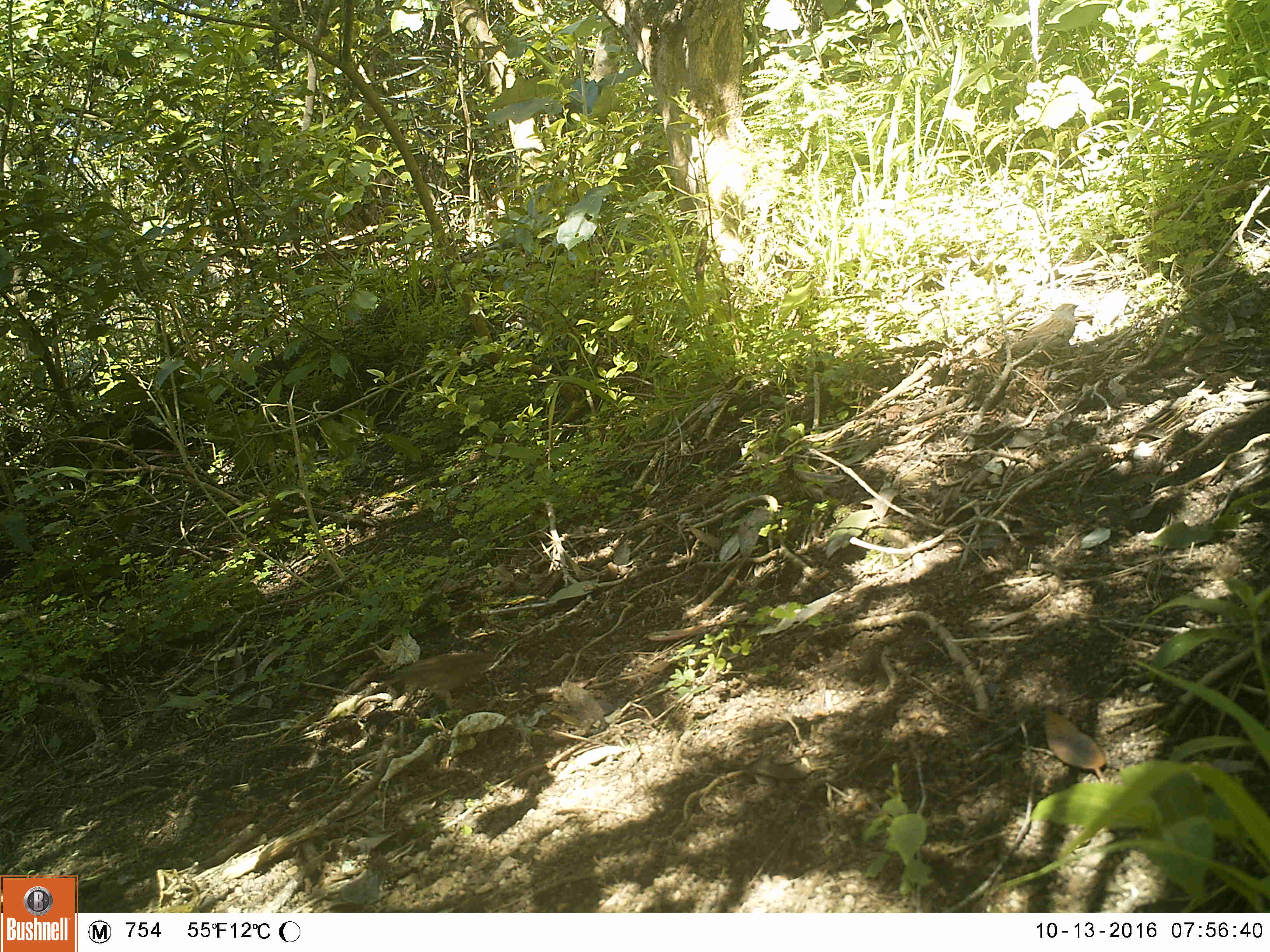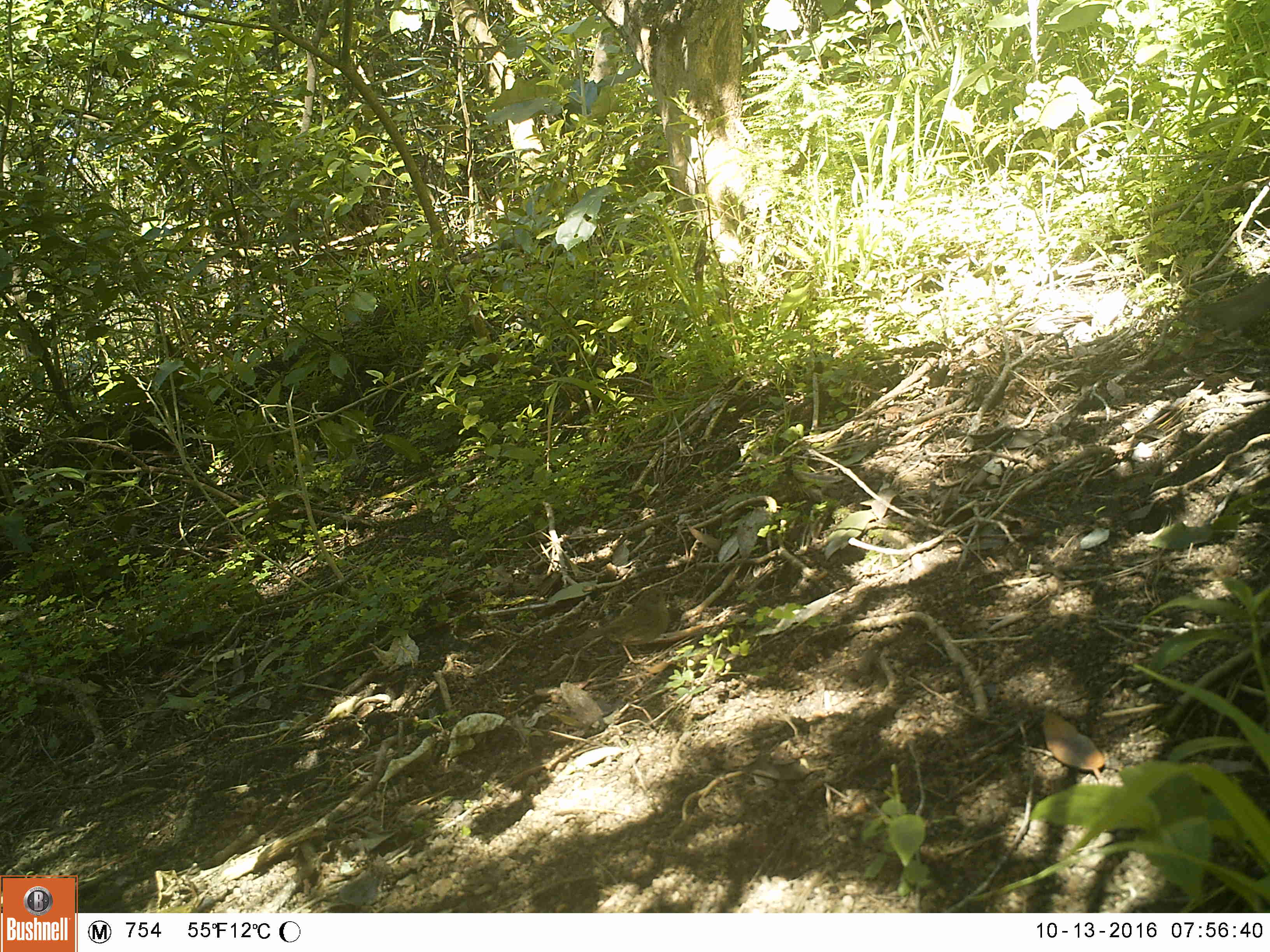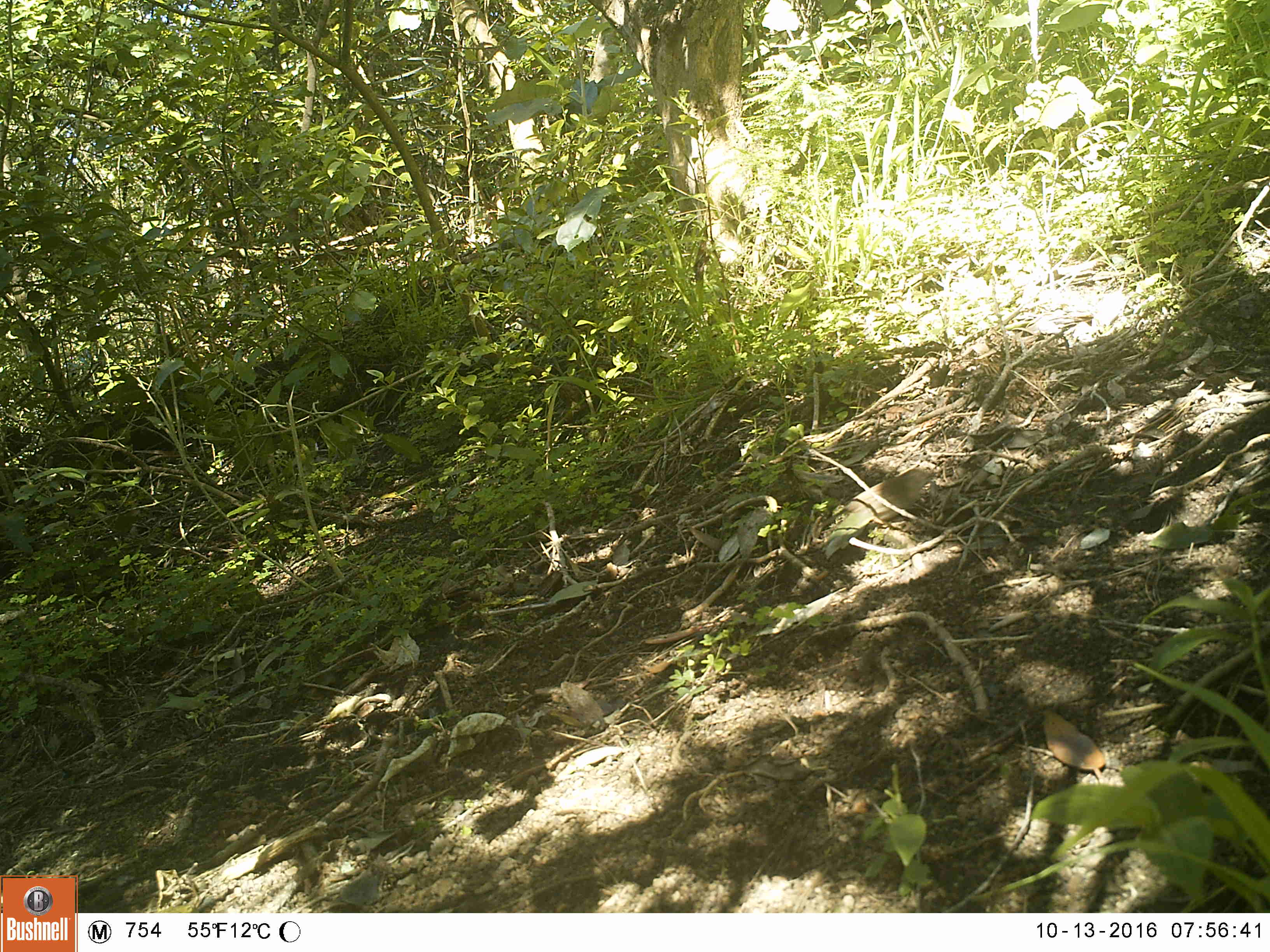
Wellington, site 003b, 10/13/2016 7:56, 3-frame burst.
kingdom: Animalia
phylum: Chordata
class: Aves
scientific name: Aves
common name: bird